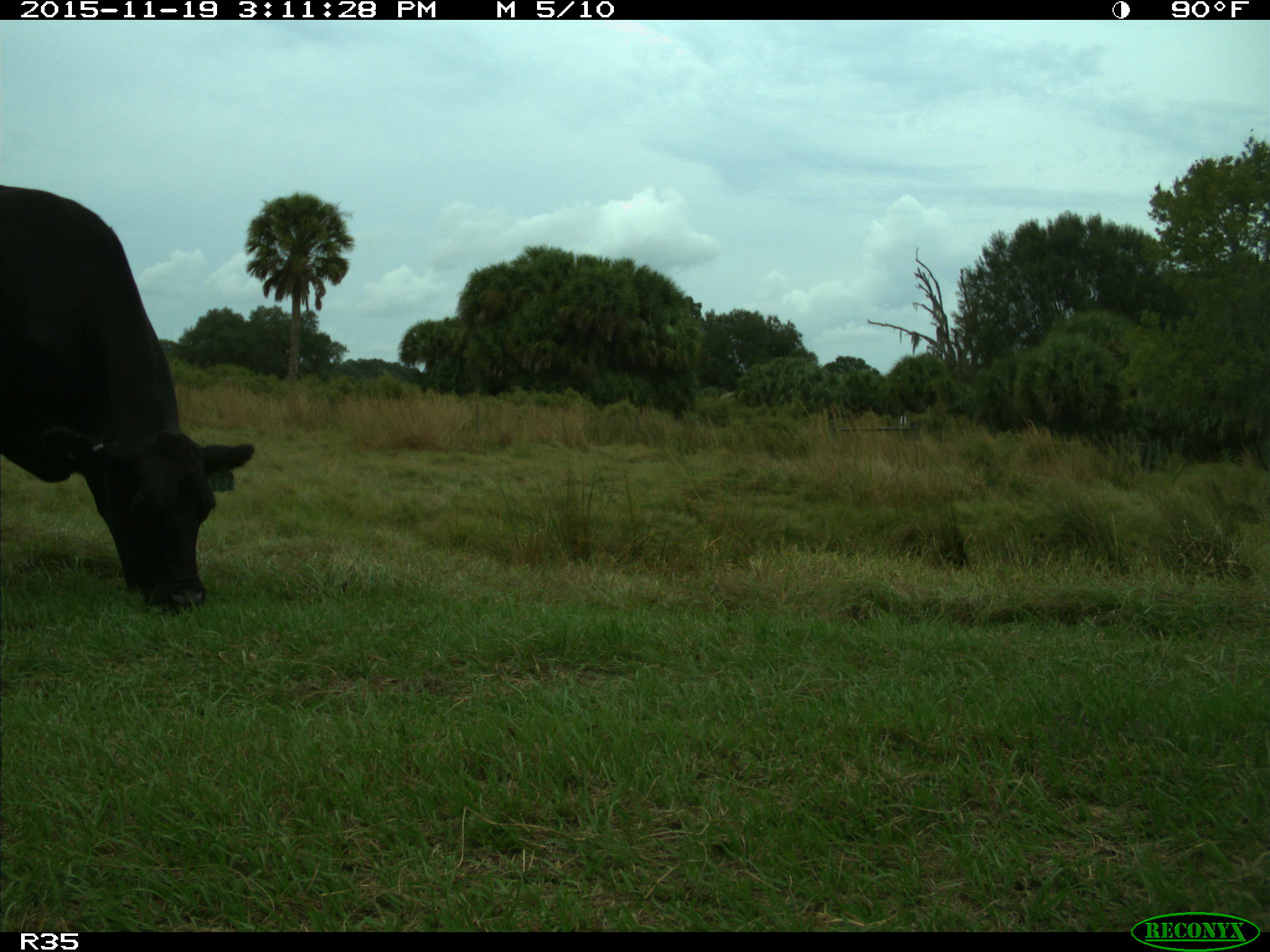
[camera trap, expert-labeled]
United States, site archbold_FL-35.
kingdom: Animalia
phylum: Chordata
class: Mammalia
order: Artiodactyla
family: Bovidae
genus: Bos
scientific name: Bos taurus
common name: domestic cow